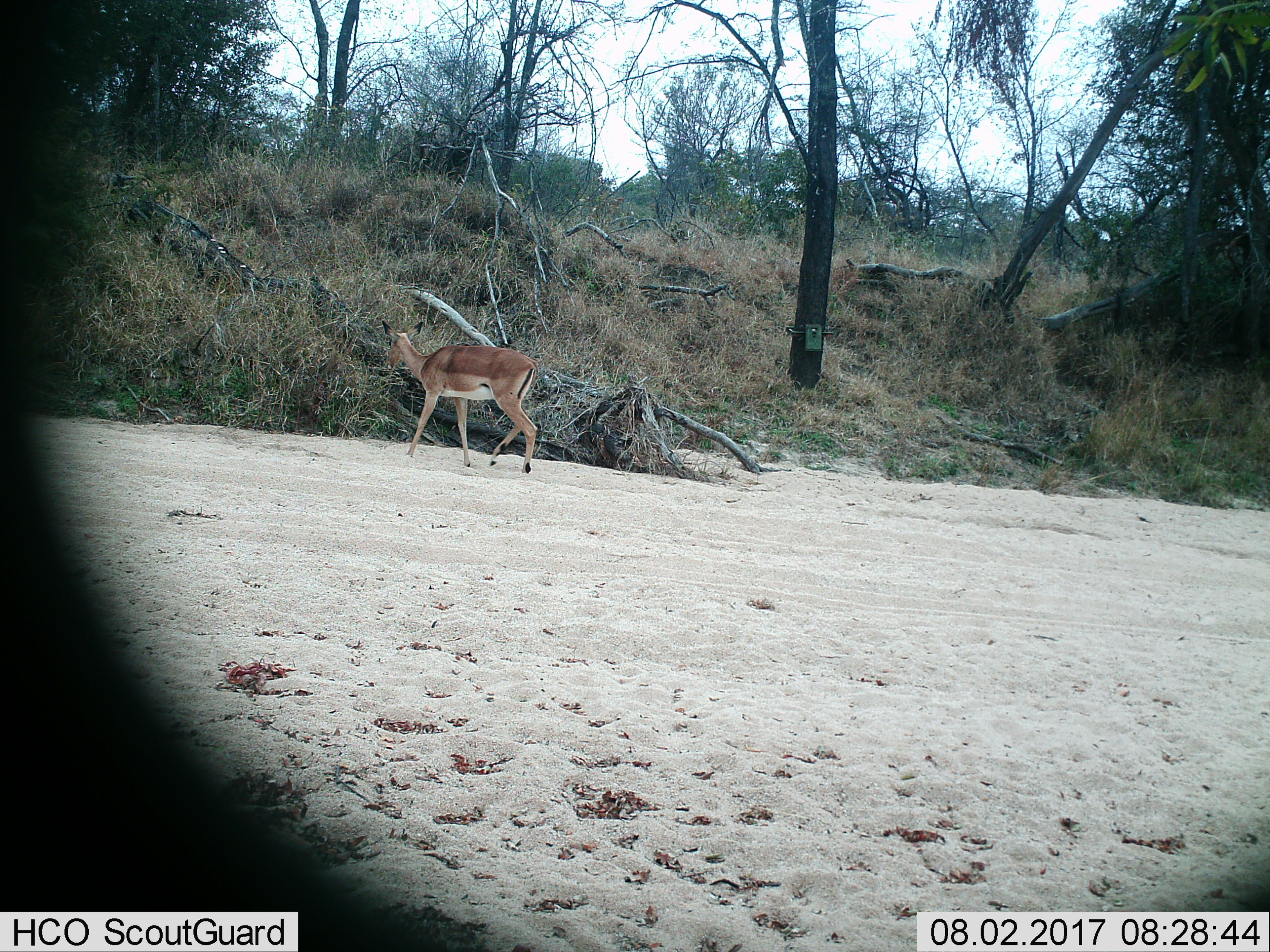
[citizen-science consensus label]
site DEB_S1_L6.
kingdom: Animalia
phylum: Chordata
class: Mammalia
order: Artiodactyla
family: Bovidae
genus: Aepyceros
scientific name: Aepyceros melampus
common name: impala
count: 1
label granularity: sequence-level